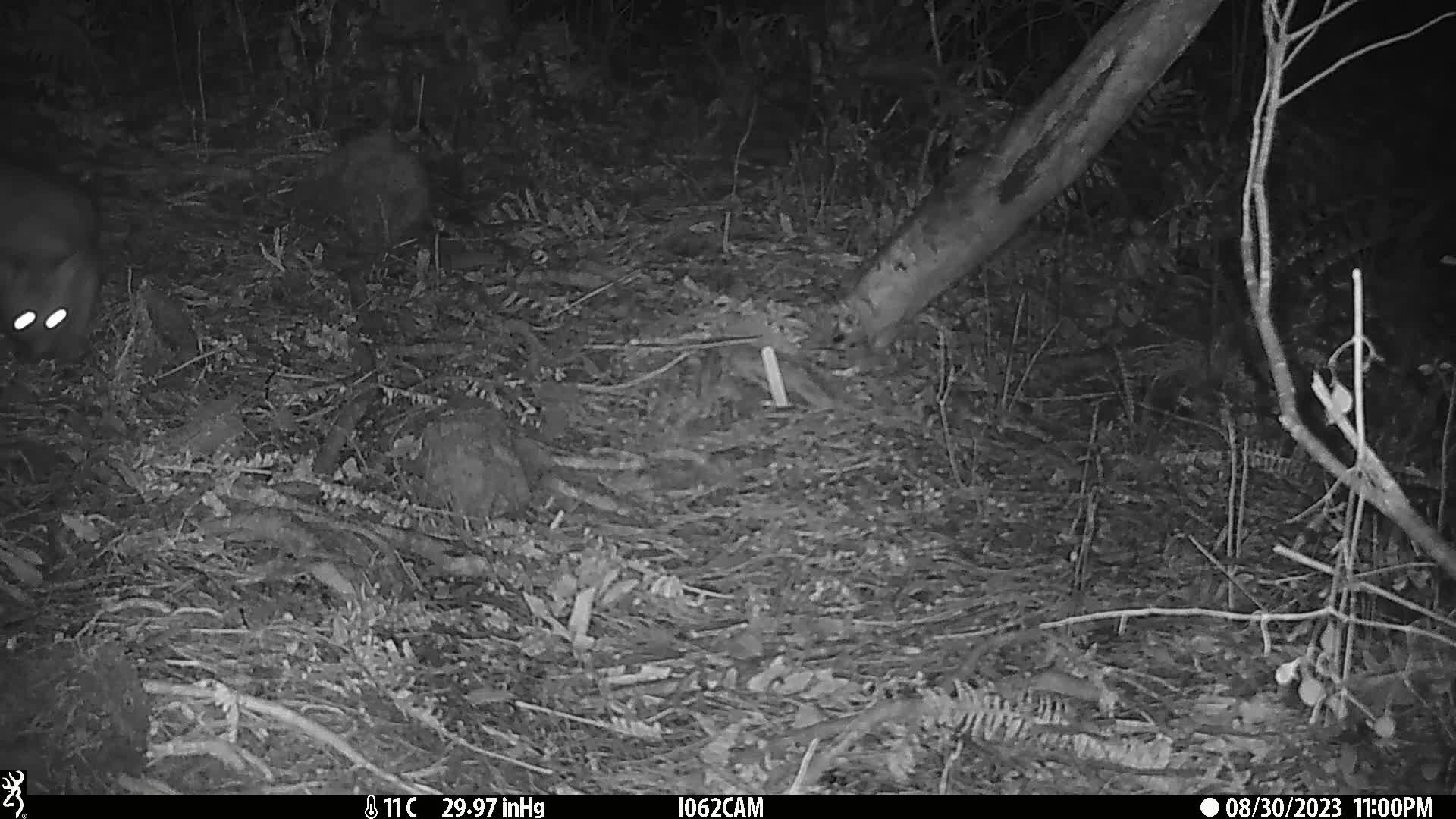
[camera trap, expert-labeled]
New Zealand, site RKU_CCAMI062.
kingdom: Animalia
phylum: Chordata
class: Mammalia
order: Diprotodontia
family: Phalangeridae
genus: Trichosurus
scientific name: Trichosurus vulpecula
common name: common brushtail possum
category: possum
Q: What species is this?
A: Possum (common brushtail possum) (Trichosurus vulpecula).